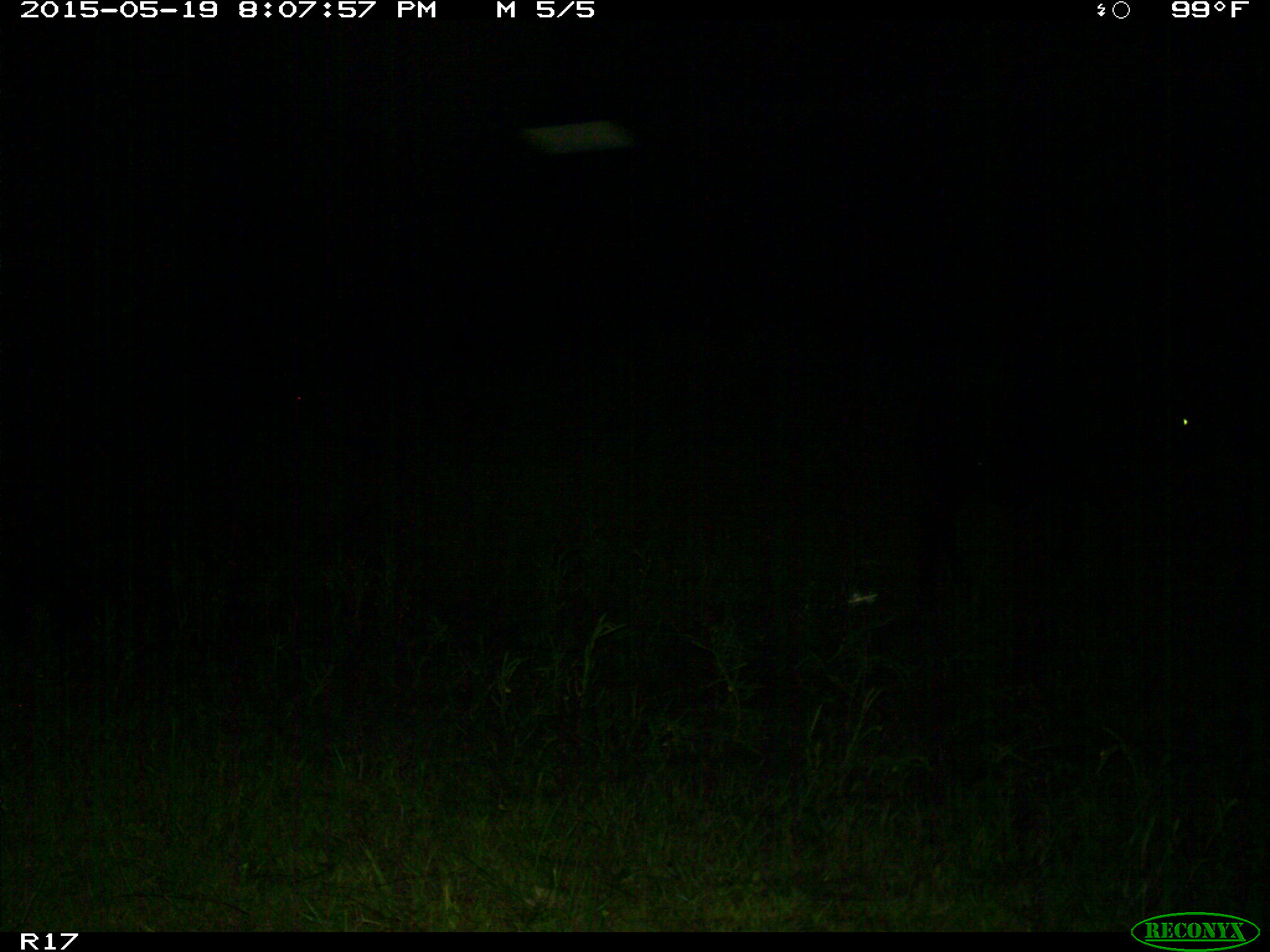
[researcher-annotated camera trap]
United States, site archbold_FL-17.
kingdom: Animalia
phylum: Chordata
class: Mammalia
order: Artiodactyla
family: Bovidae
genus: Bos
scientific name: Bos taurus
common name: domestic cow